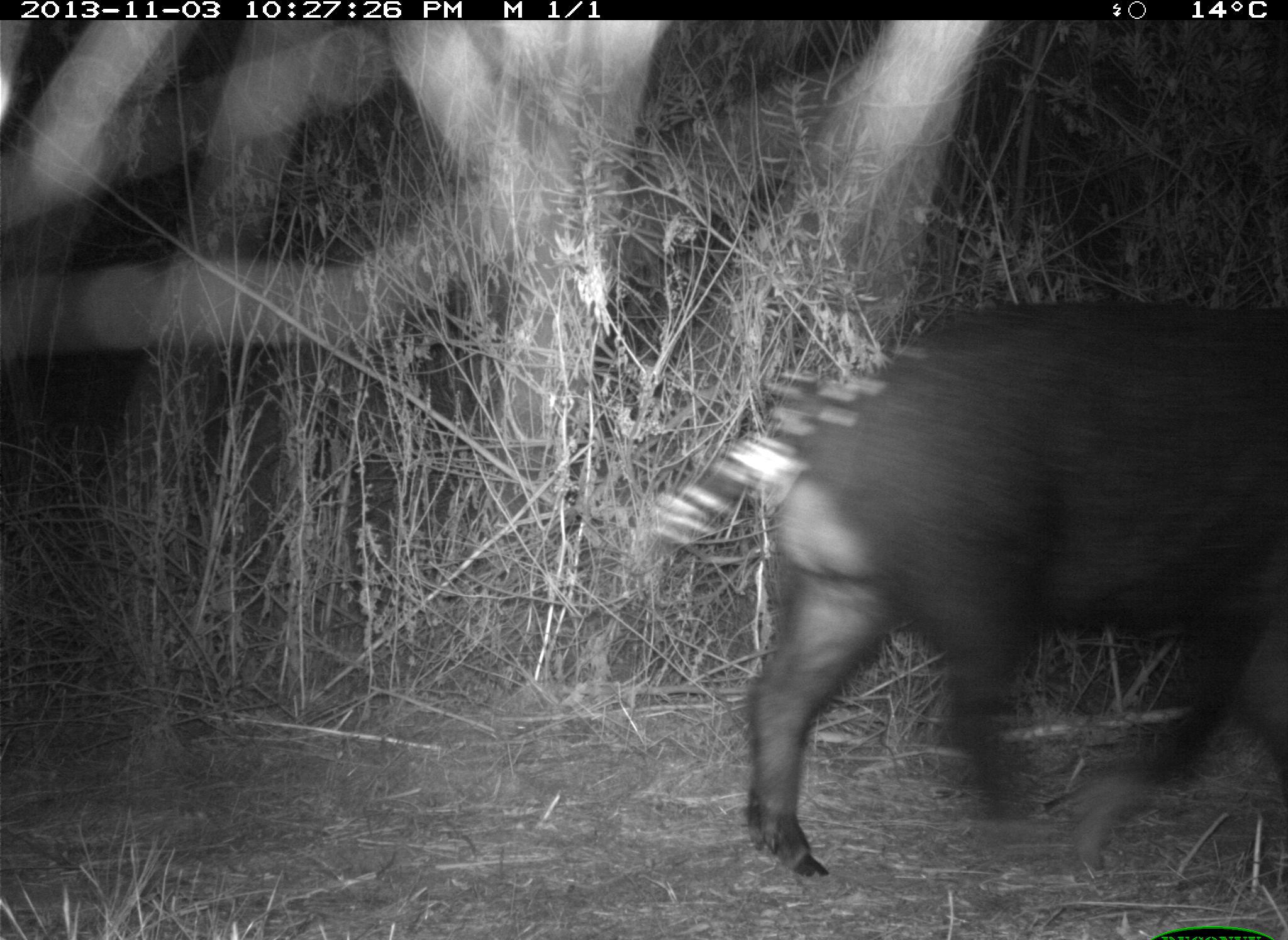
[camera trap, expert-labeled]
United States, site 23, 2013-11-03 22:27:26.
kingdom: Animalia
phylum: Chordata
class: Mammalia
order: Artiodactyla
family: Suidae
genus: Sus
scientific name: Sus scrofa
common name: pig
Pig (Sus scrofa).